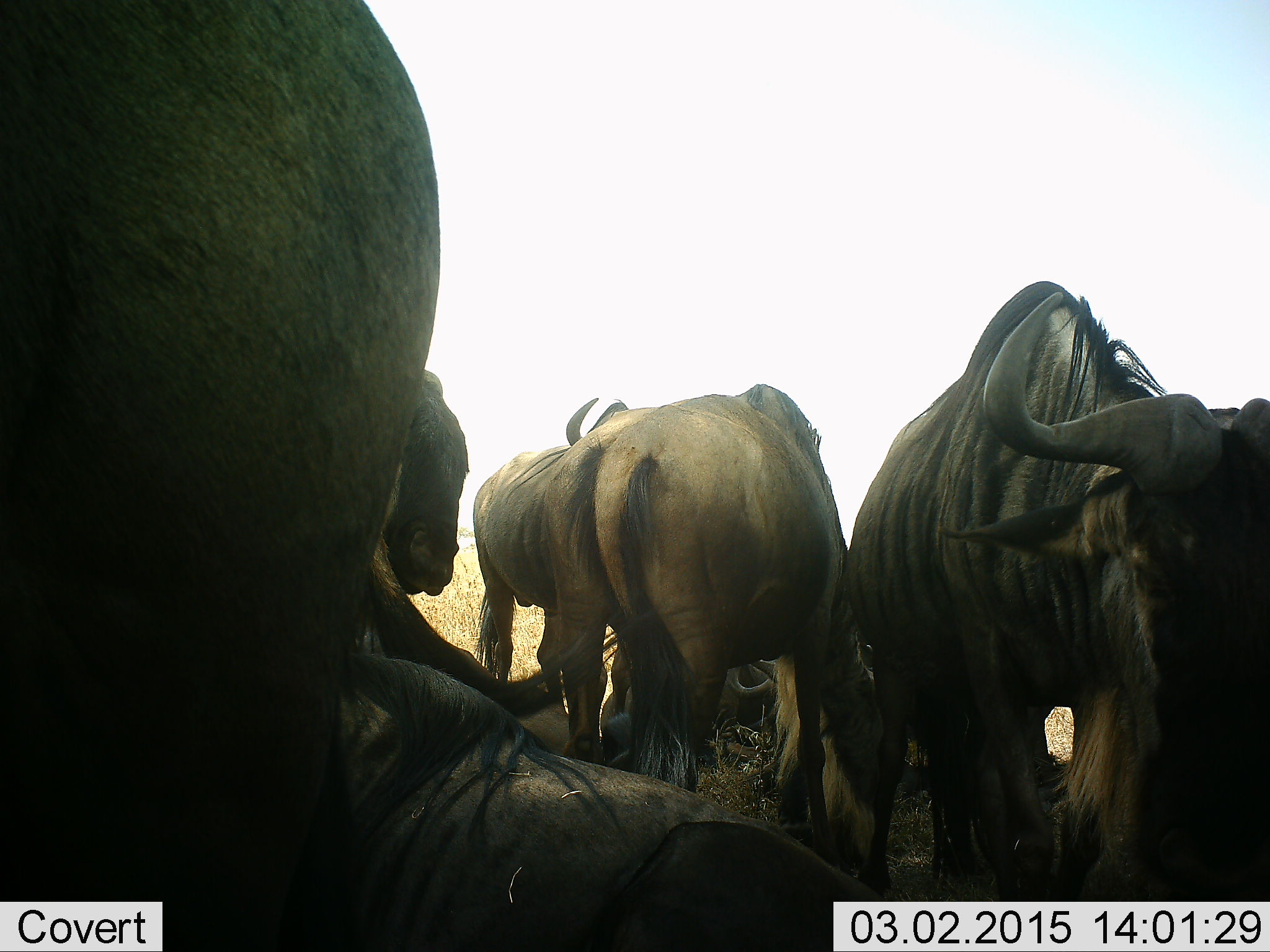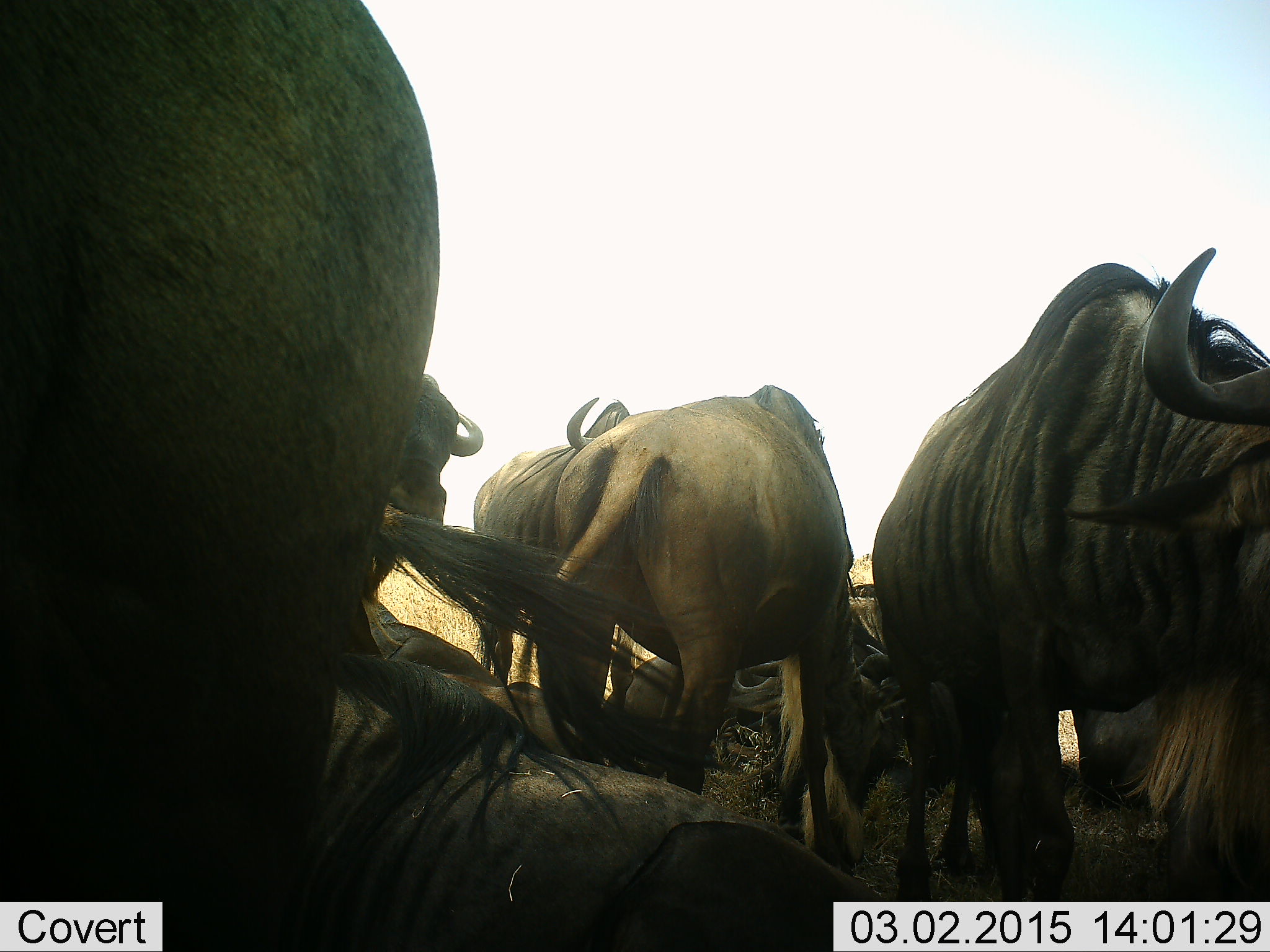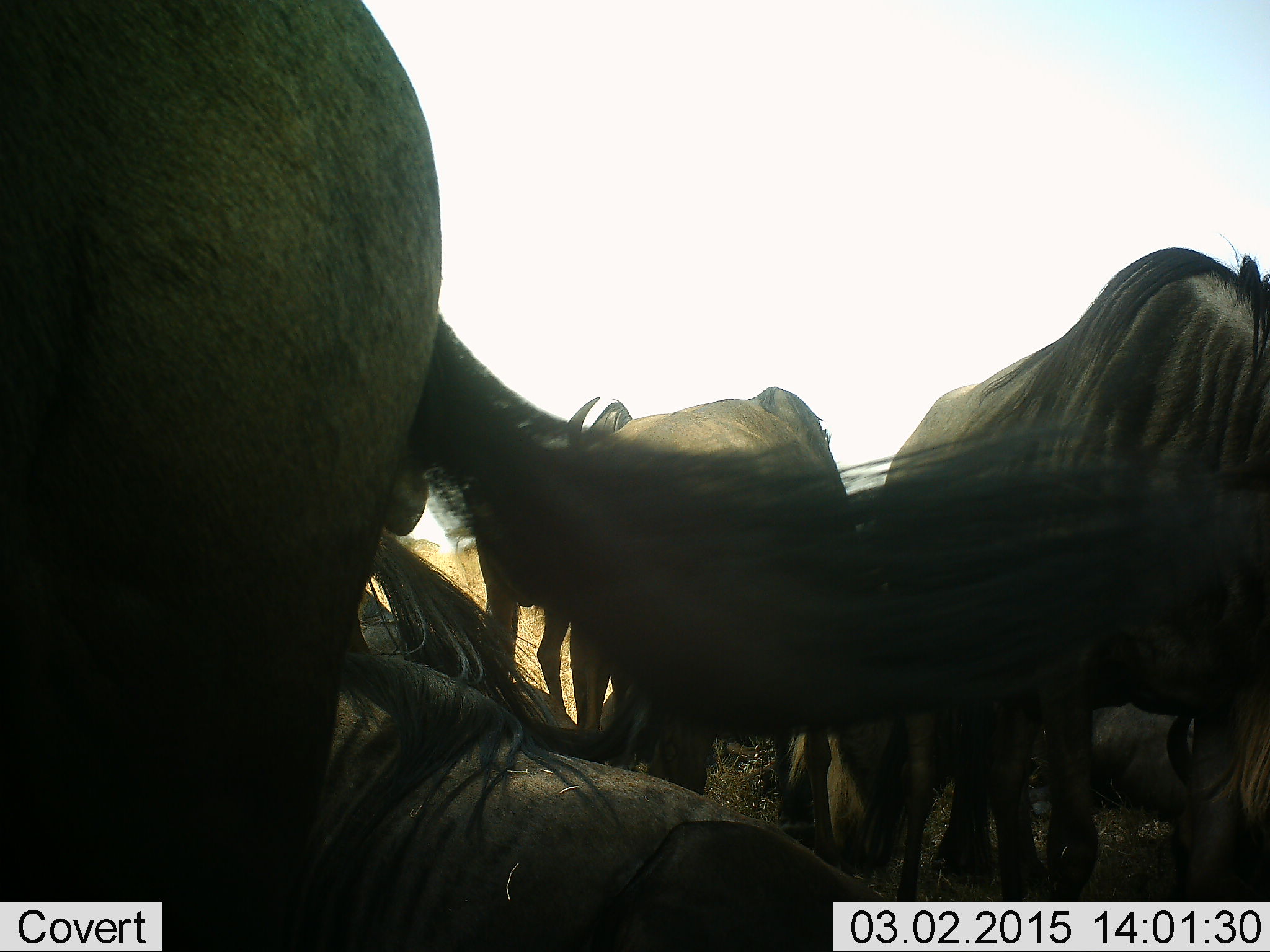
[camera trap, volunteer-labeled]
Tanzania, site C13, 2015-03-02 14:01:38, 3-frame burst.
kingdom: Animalia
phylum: Chordata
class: Mammalia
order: Artiodactyla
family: Bovidae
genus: Connochaetes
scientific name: Connochaetes taurinus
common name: blue wildebeest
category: wildebeest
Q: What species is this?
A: Wildebeest (blue wildebeest) (Connochaetes taurinus).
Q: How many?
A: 9.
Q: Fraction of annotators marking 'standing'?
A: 90%.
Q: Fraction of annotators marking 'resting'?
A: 100%.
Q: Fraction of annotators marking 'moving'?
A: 0%.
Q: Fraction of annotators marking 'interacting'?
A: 10%.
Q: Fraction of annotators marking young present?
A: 0%.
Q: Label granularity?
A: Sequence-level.